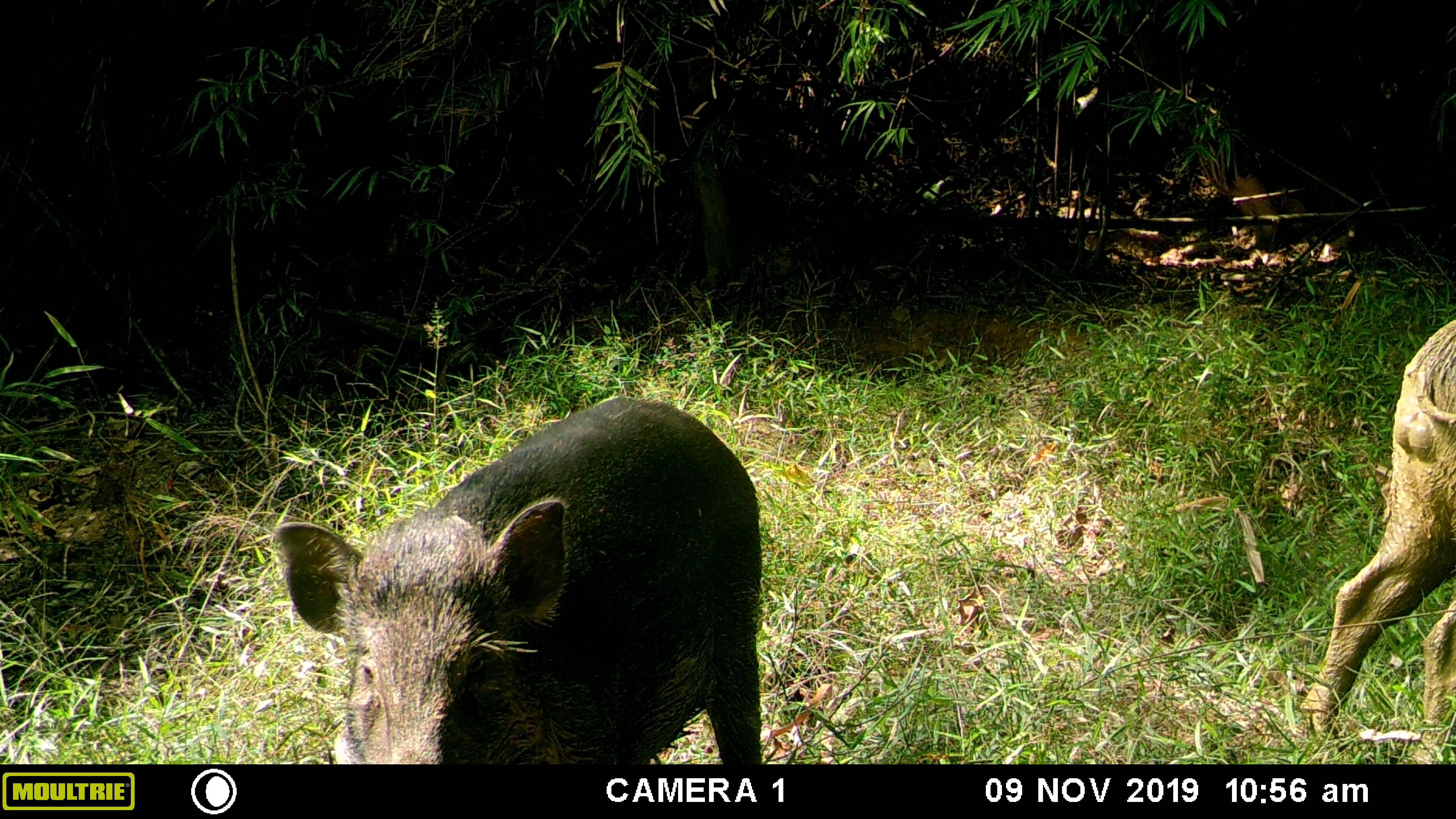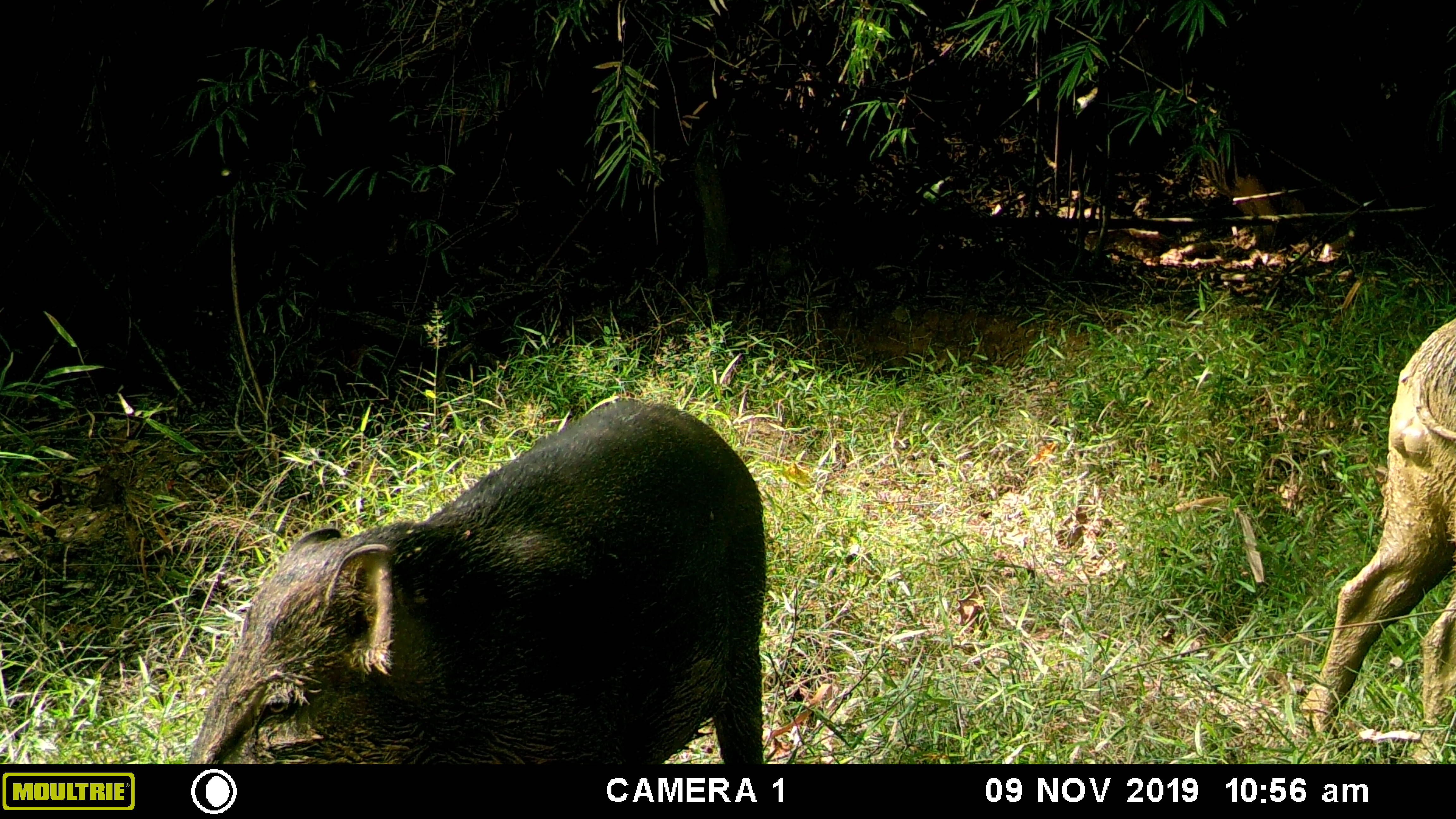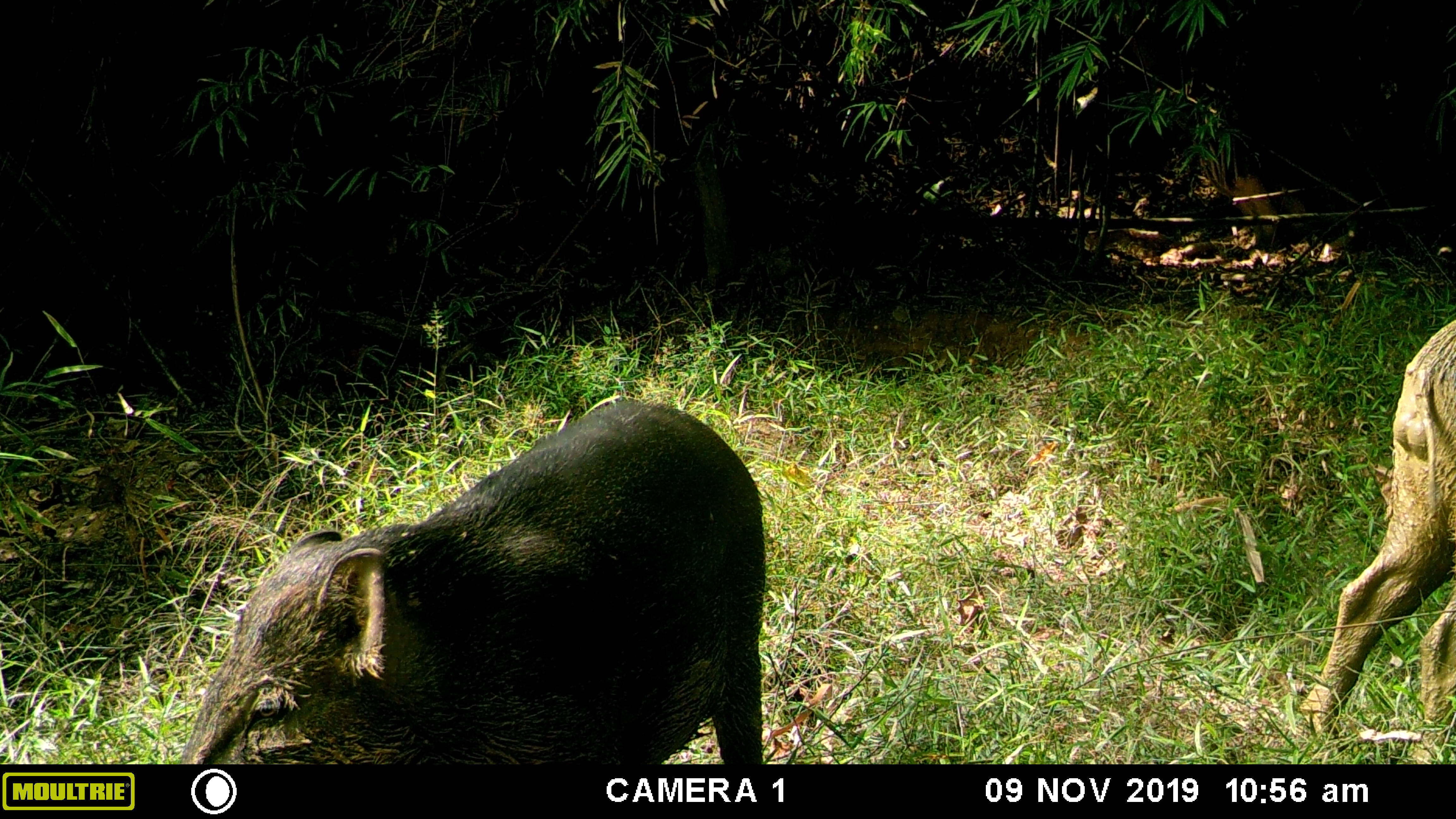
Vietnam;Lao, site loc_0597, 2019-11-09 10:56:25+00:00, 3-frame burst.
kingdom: Animalia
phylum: Chordata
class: Mammalia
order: Artiodactyla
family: Suidae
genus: Sus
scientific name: Sus scrofa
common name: eurasian wild pig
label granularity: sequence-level